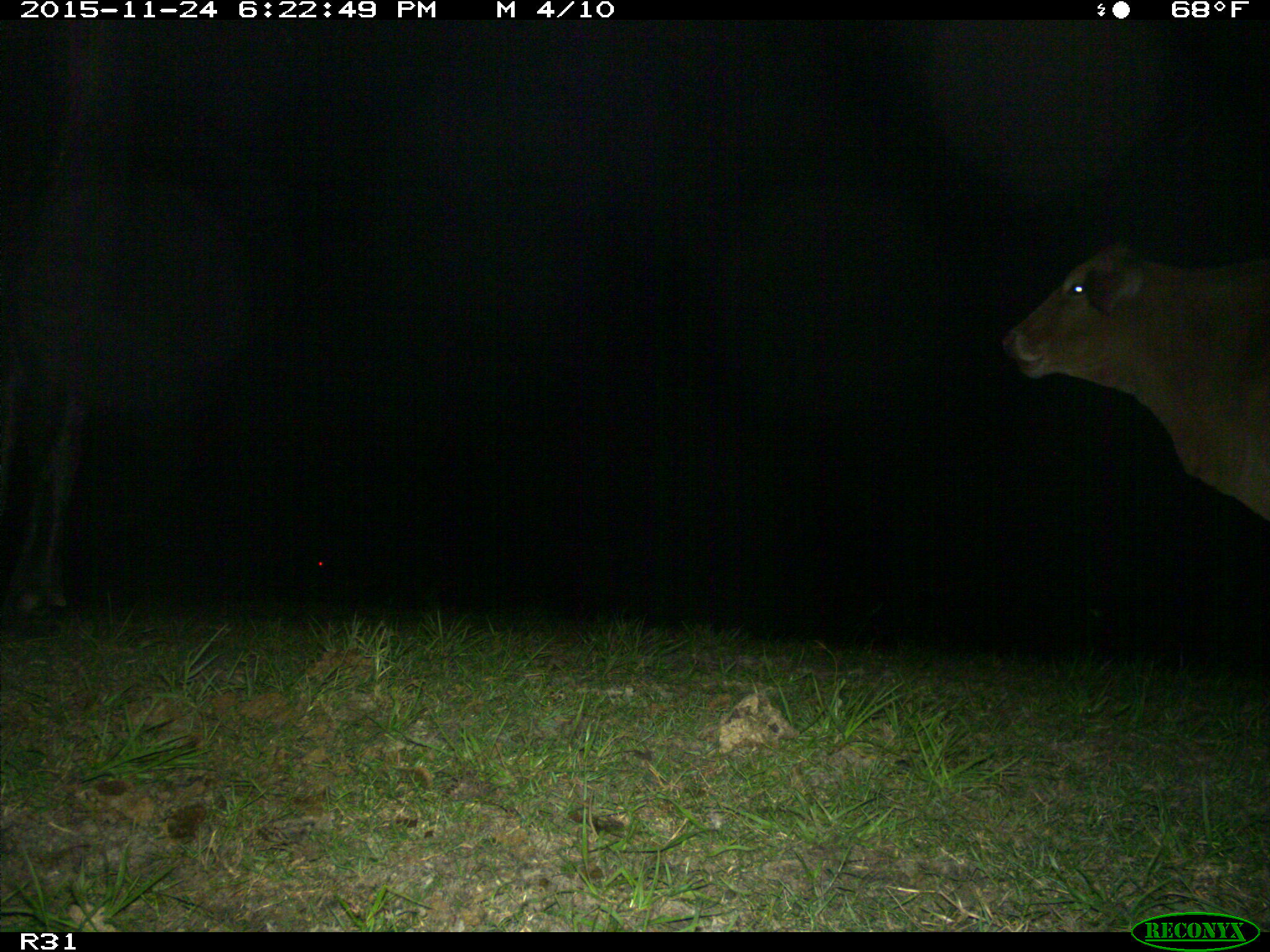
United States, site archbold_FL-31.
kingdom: Animalia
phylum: Chordata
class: Mammalia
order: Artiodactyla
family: Bovidae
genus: Bos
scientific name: Bos taurus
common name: domestic cow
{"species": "Bos taurus (domestic cow)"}